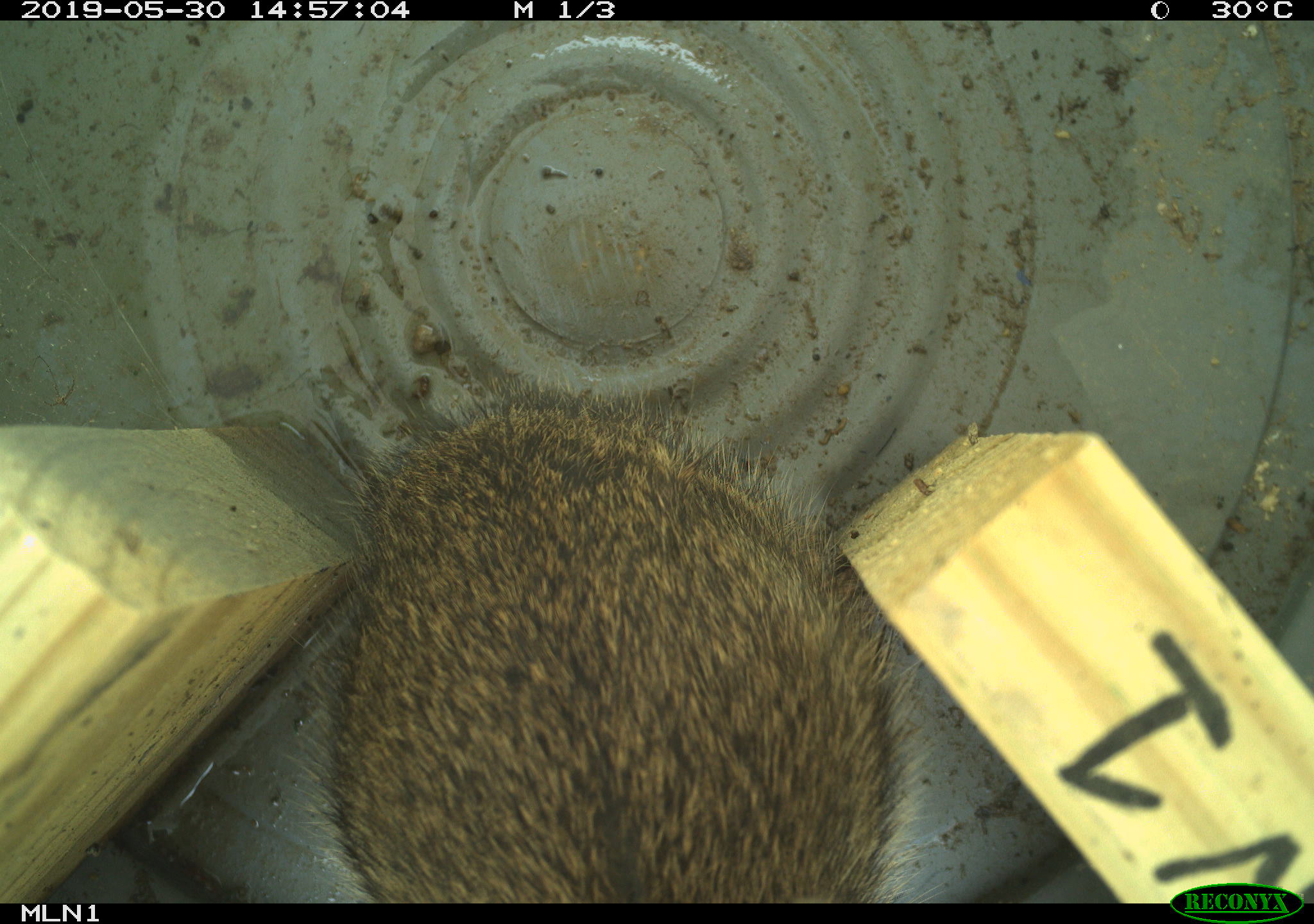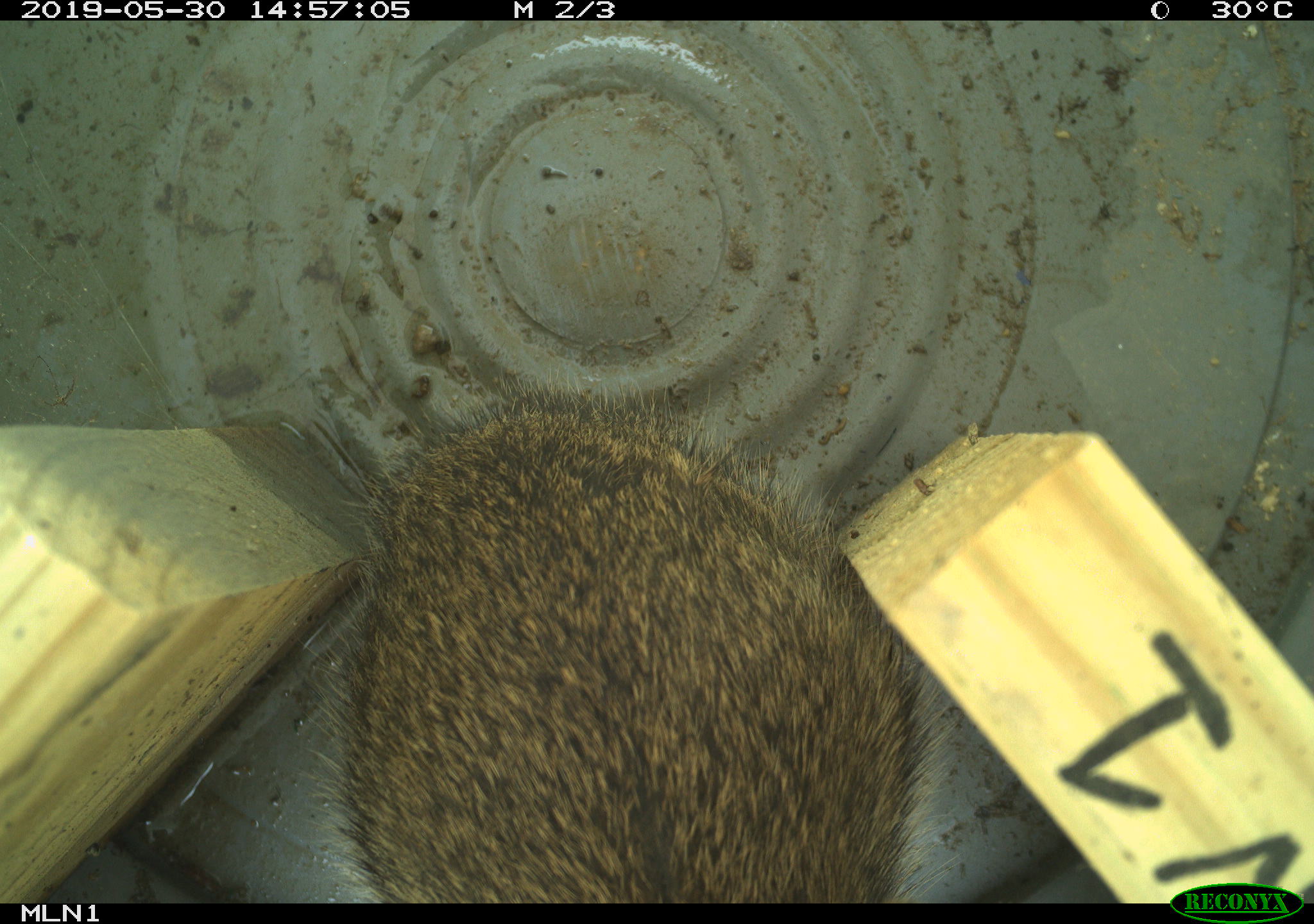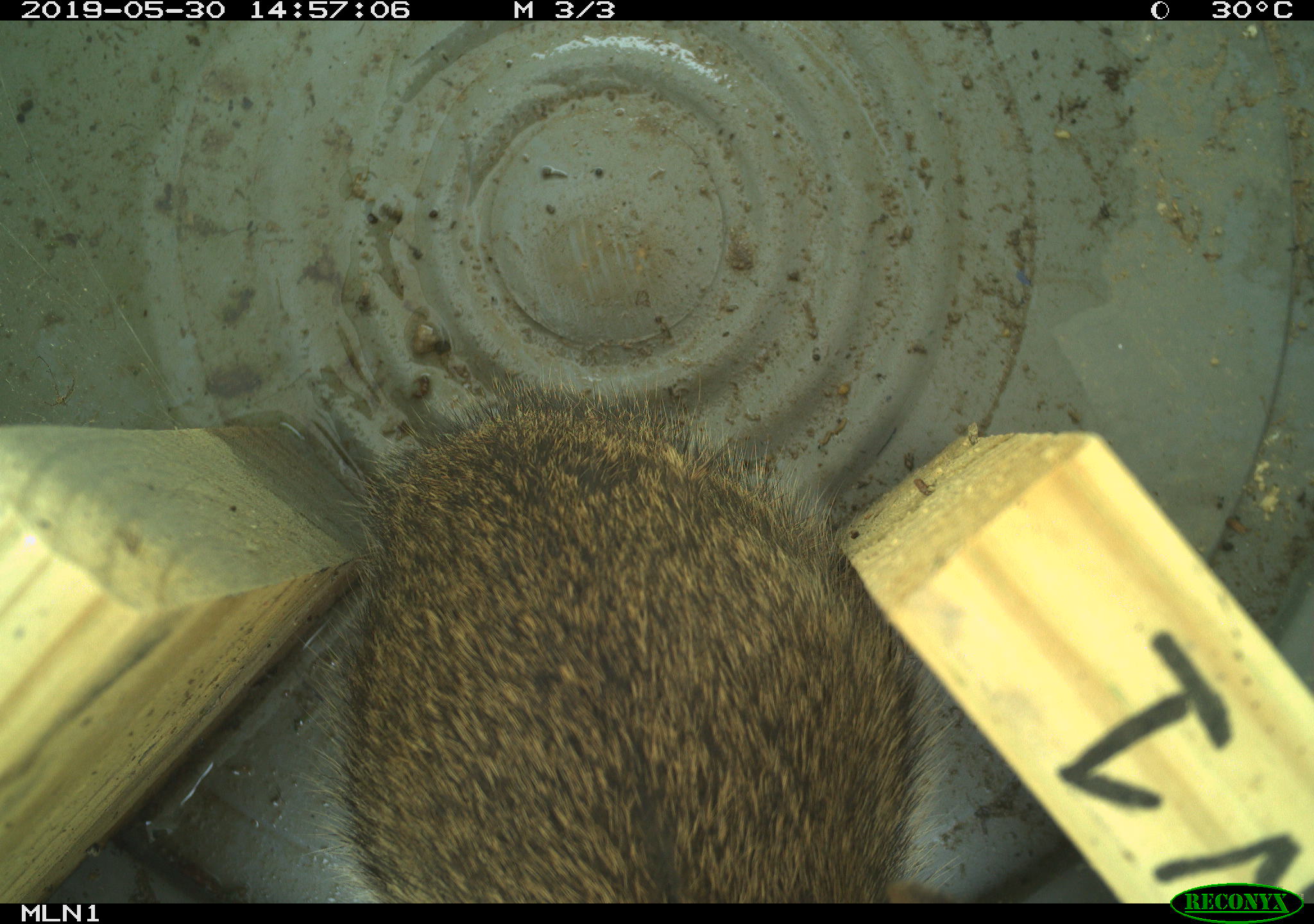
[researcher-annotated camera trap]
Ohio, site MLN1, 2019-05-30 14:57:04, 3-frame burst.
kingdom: Animalia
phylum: Chordata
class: Mammalia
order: Lagomorpha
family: Leporidae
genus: Sylvilagus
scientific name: Sylvilagus floridanus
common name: eastern cottontail